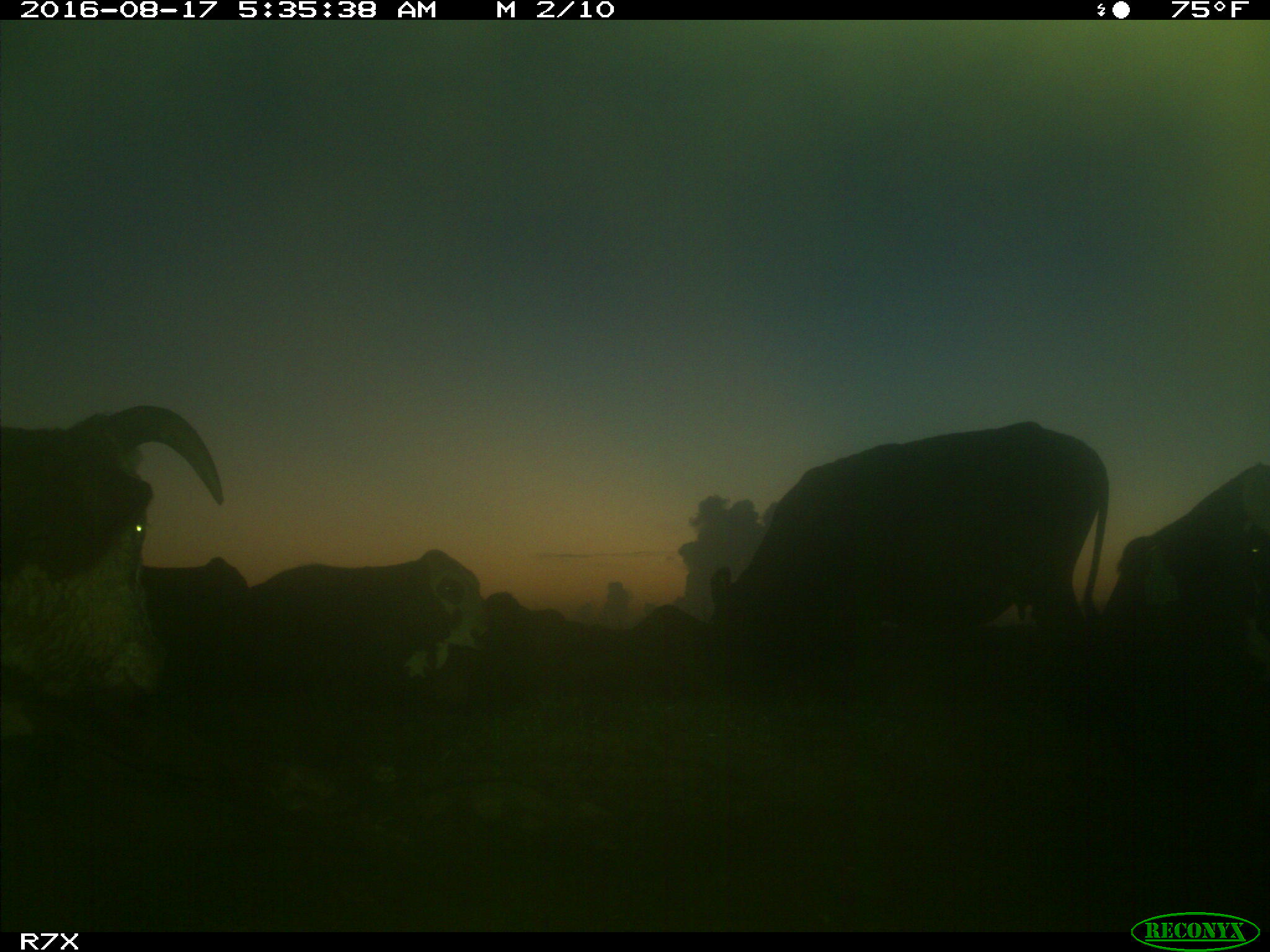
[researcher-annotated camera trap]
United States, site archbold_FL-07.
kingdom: Animalia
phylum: Chordata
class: Mammalia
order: Artiodactyla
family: Bovidae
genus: Bos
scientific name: Bos taurus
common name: domestic cow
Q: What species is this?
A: Bos taurus (domestic cow).